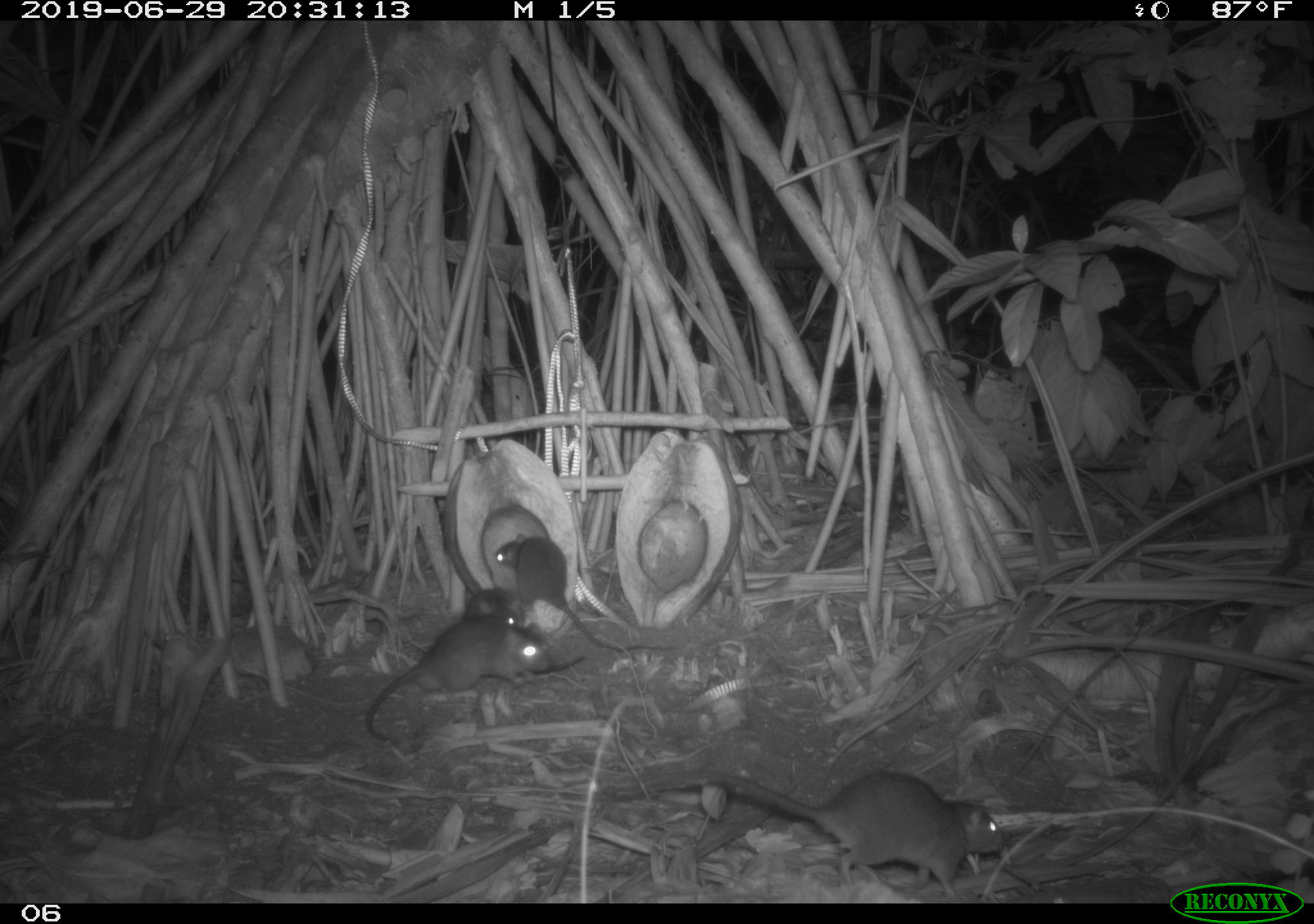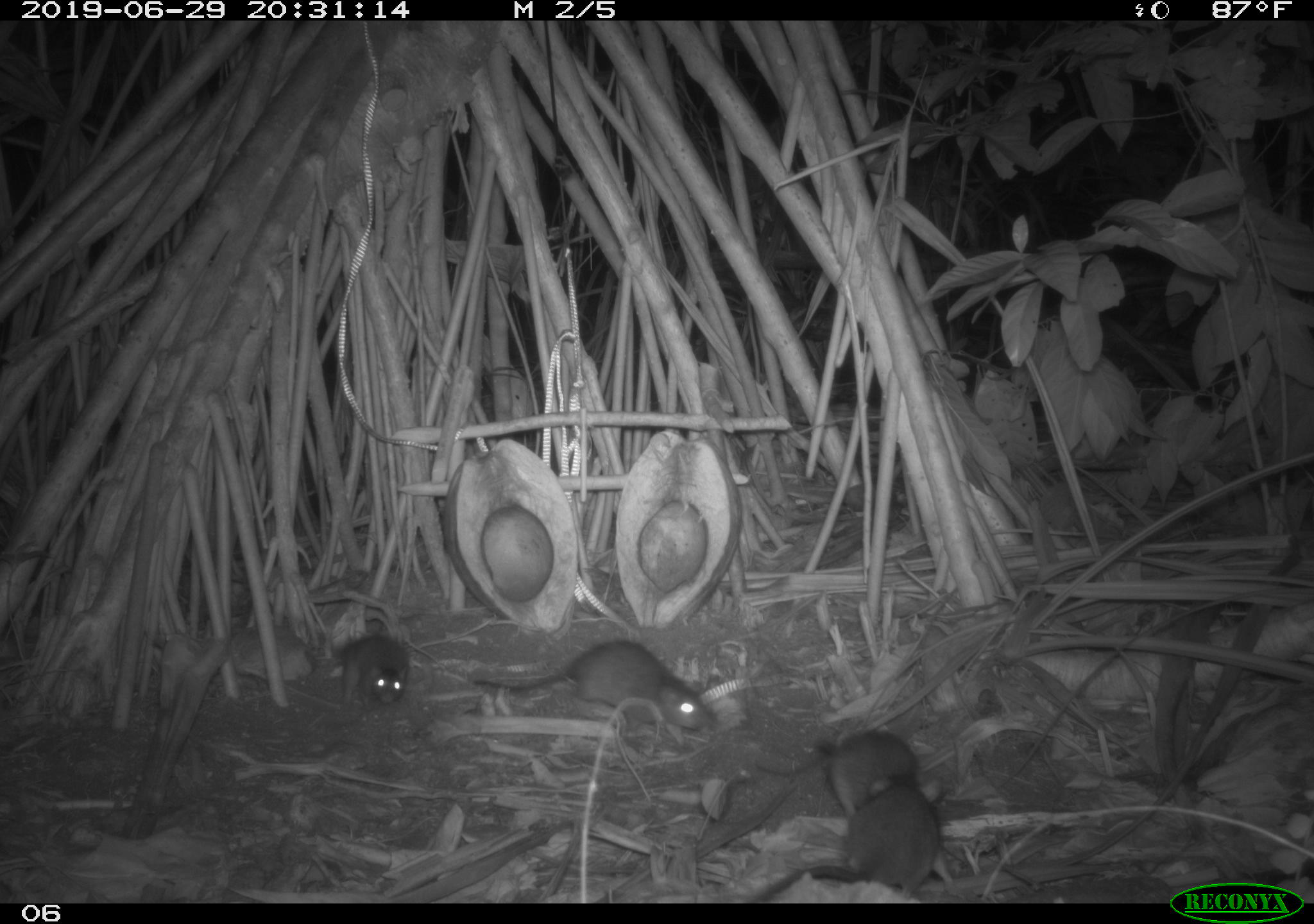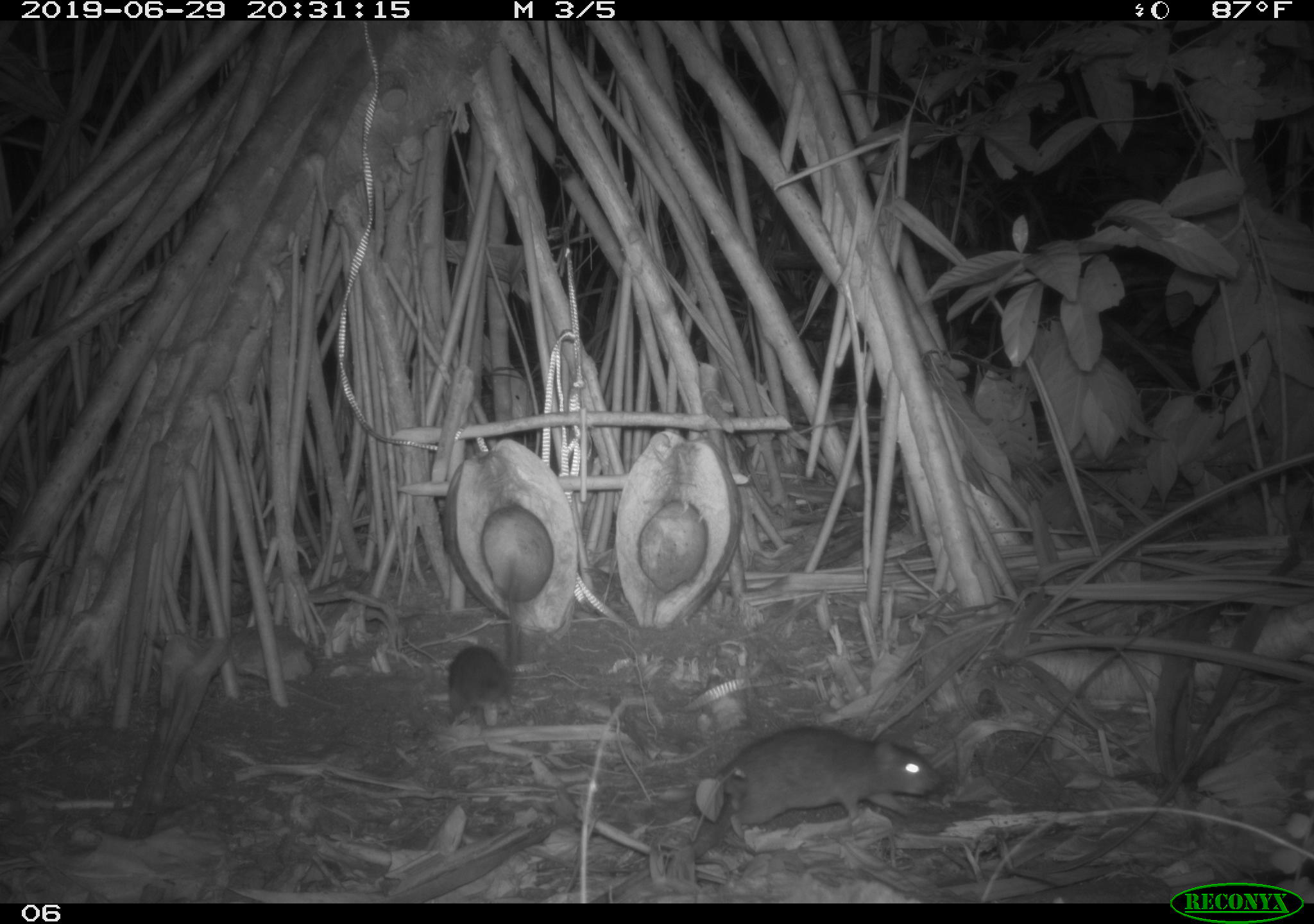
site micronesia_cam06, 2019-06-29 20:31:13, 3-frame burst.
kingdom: Animalia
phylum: Chordata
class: Mammalia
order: Rodentia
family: Muridae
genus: Rattus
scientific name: Rattus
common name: rat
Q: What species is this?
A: Rat (Rattus).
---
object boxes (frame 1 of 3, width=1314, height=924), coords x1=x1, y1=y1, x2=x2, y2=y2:
rat: x1=633, y1=752, x2=1008, y2=900; x1=357, y1=607, x2=558, y2=752; x1=491, y1=529, x2=679, y2=661; x1=457, y1=586, x2=532, y2=638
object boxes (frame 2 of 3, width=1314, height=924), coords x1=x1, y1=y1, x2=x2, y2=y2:
rat: x1=472, y1=637, x2=715, y2=749; x1=752, y1=778, x2=961, y2=902; x1=808, y1=719, x2=928, y2=809; x1=314, y1=632, x2=419, y2=708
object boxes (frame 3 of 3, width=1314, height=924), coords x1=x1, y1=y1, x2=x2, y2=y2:
rat: x1=685, y1=726, x2=943, y2=866; x1=441, y1=549, x2=532, y2=731